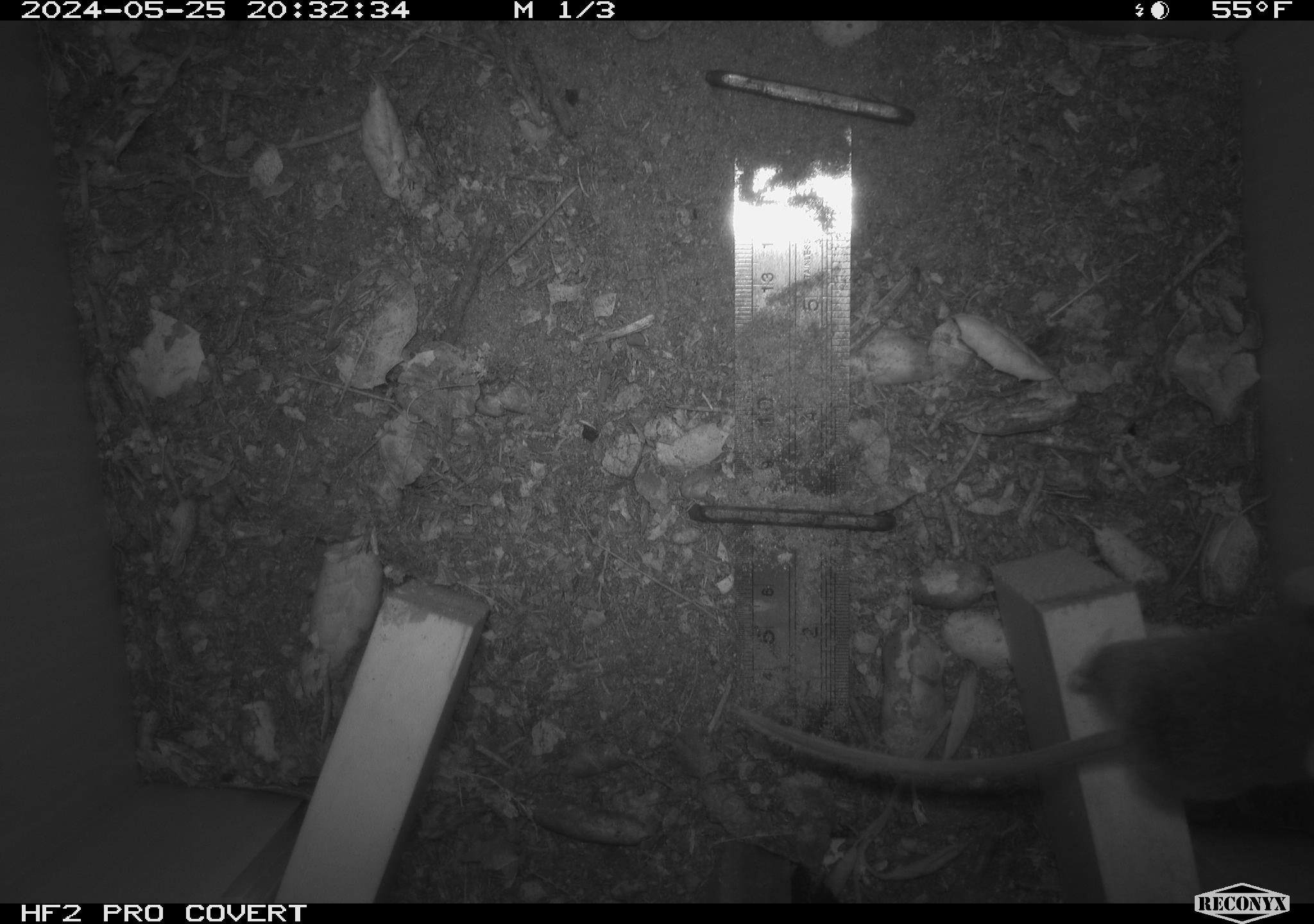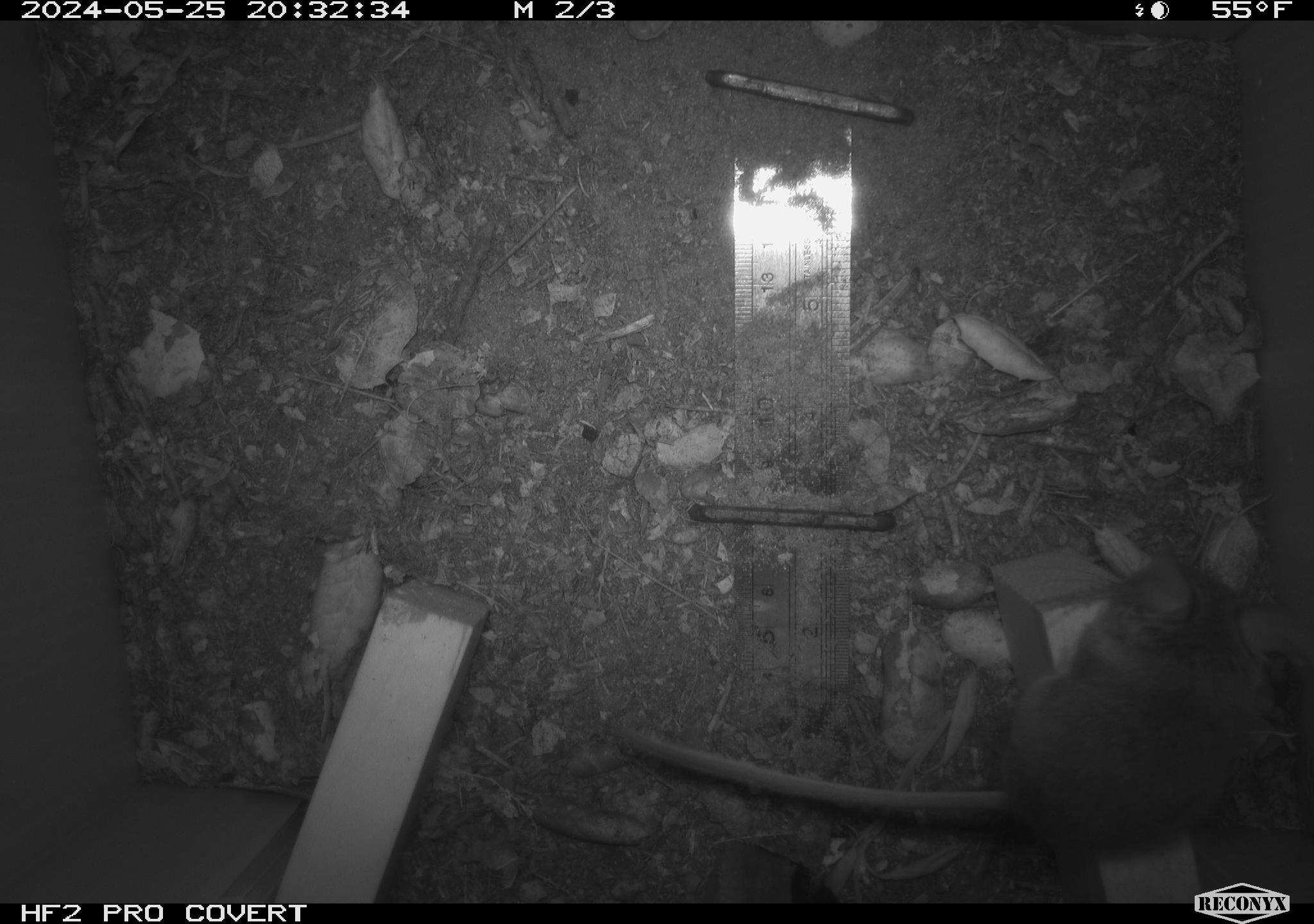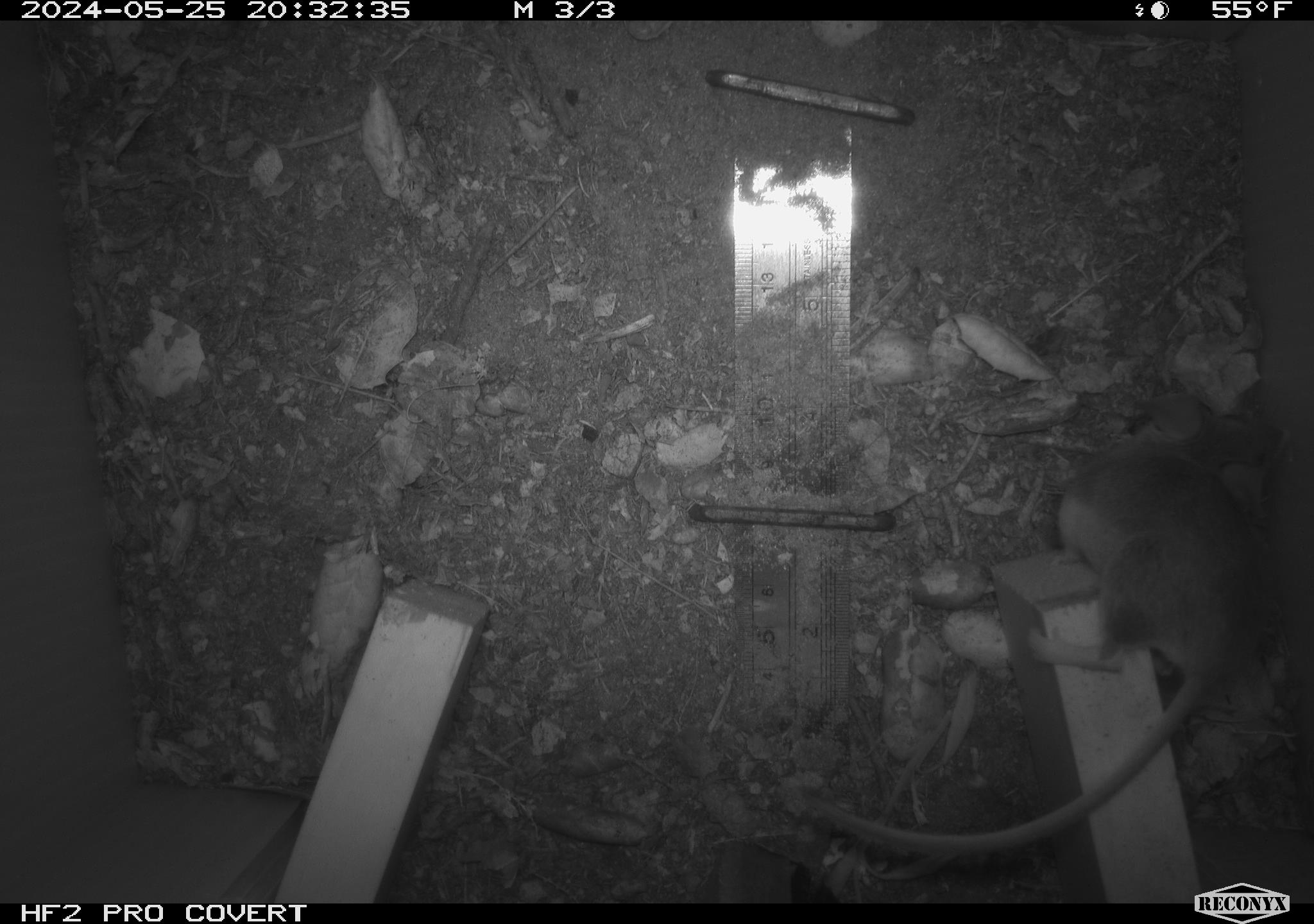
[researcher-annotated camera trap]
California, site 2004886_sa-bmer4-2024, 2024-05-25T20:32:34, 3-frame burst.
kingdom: Animalia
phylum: Chordata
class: Mammalia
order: Rodentia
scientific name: Rodentia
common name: mouse species